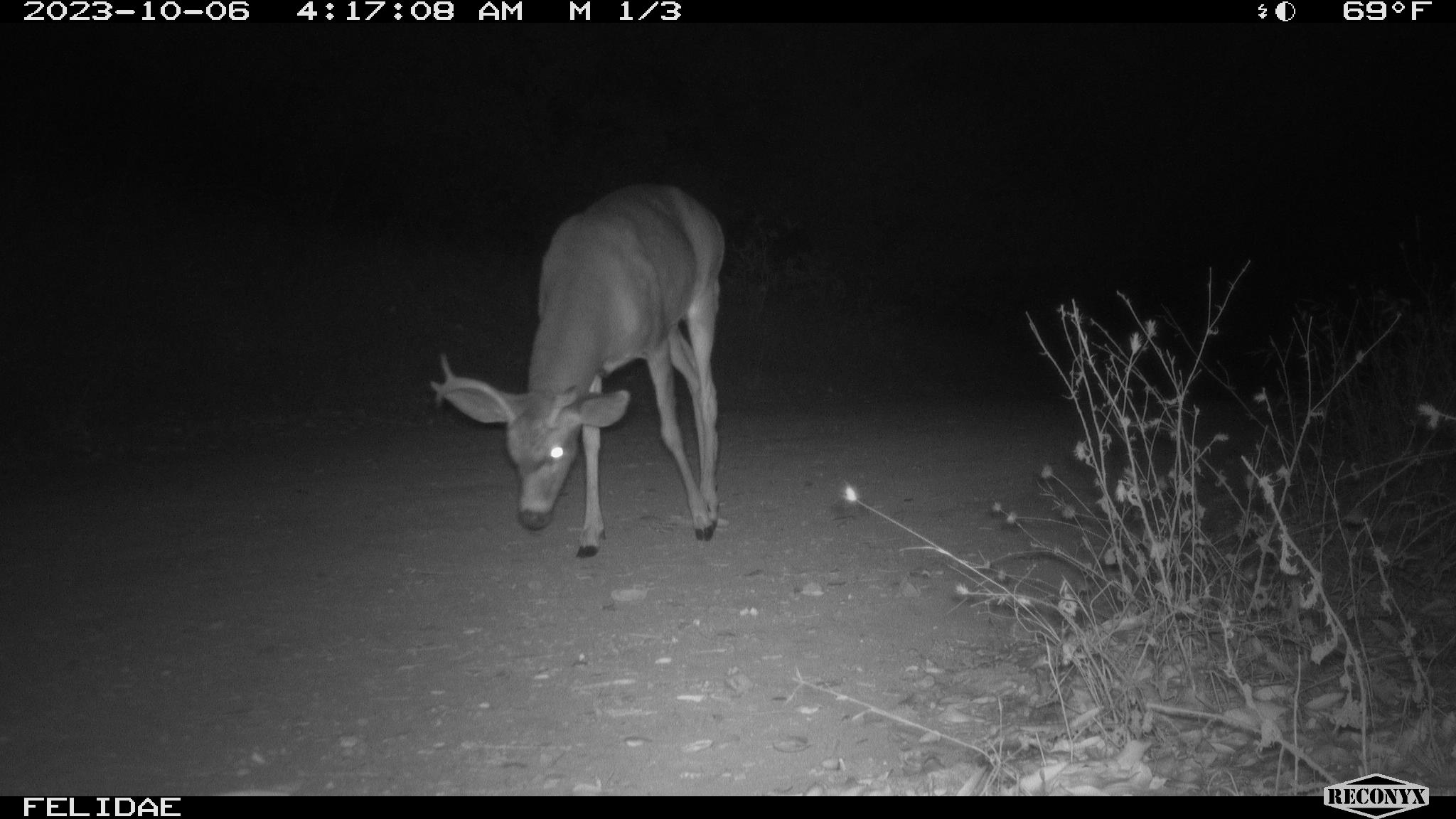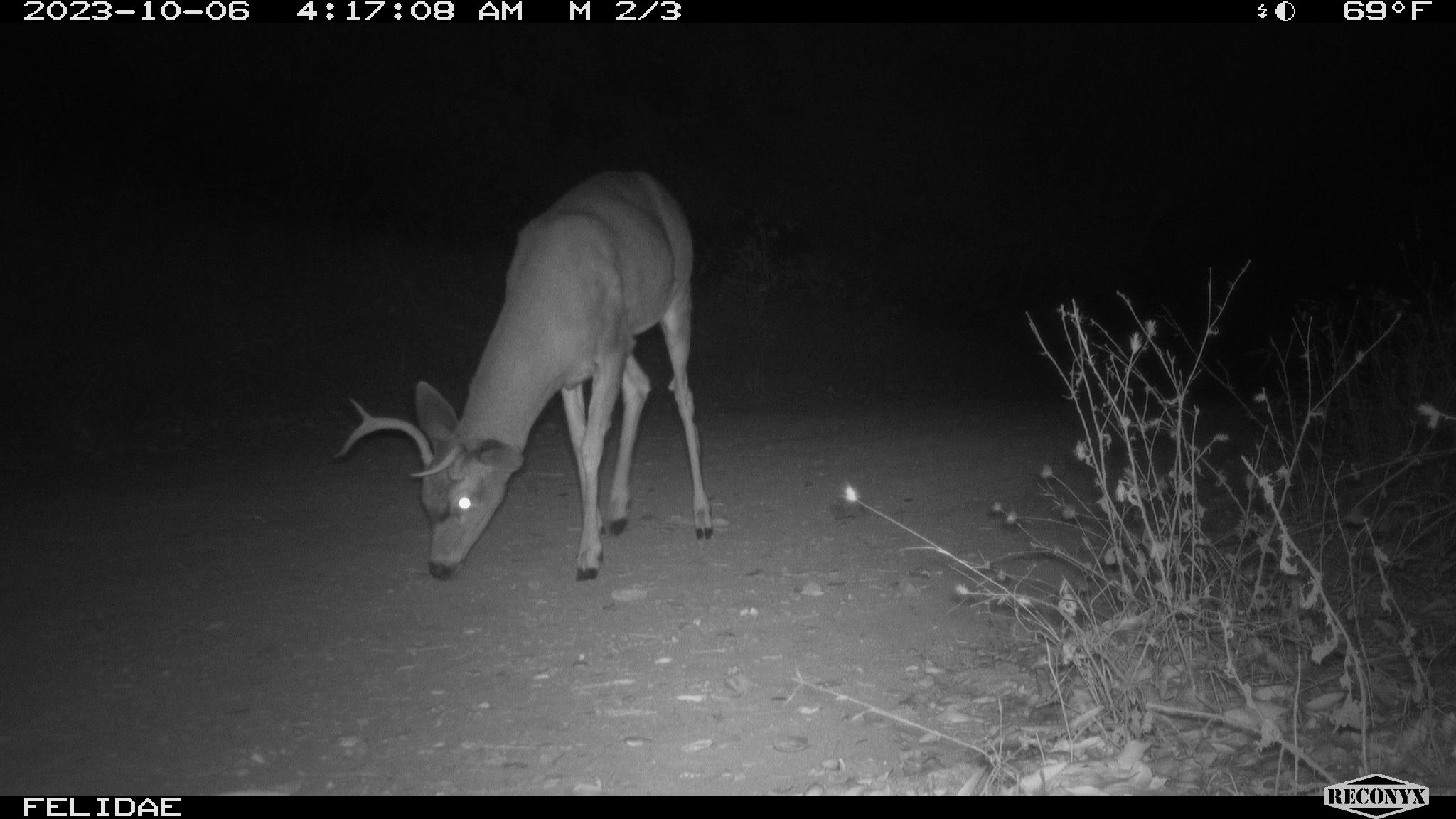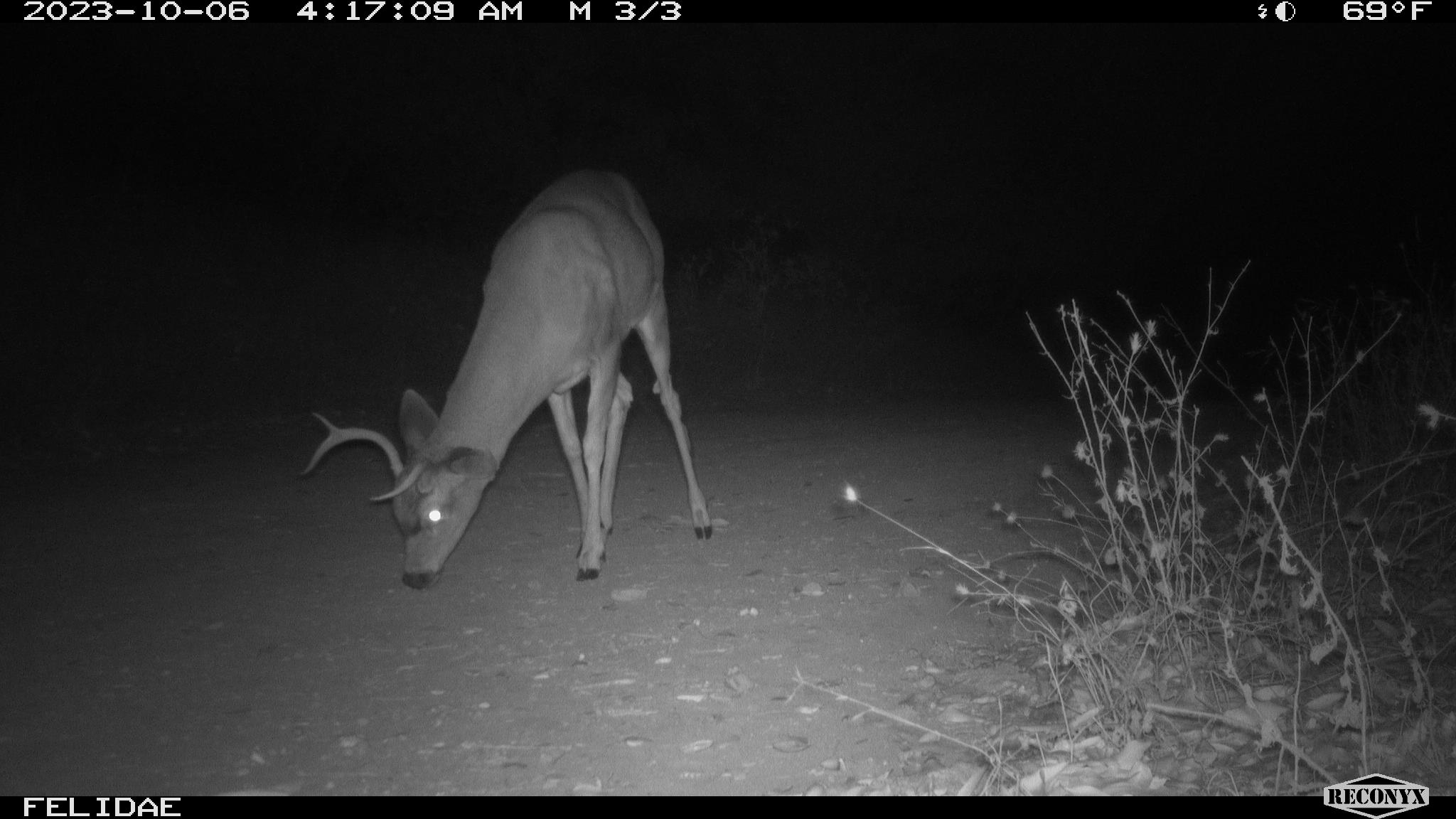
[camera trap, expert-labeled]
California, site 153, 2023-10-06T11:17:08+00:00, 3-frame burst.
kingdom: Animalia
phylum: Chordata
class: Mammalia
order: Artiodactyla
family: Cervidae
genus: Odocoileus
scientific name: Odocoileus hemionus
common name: mule deer